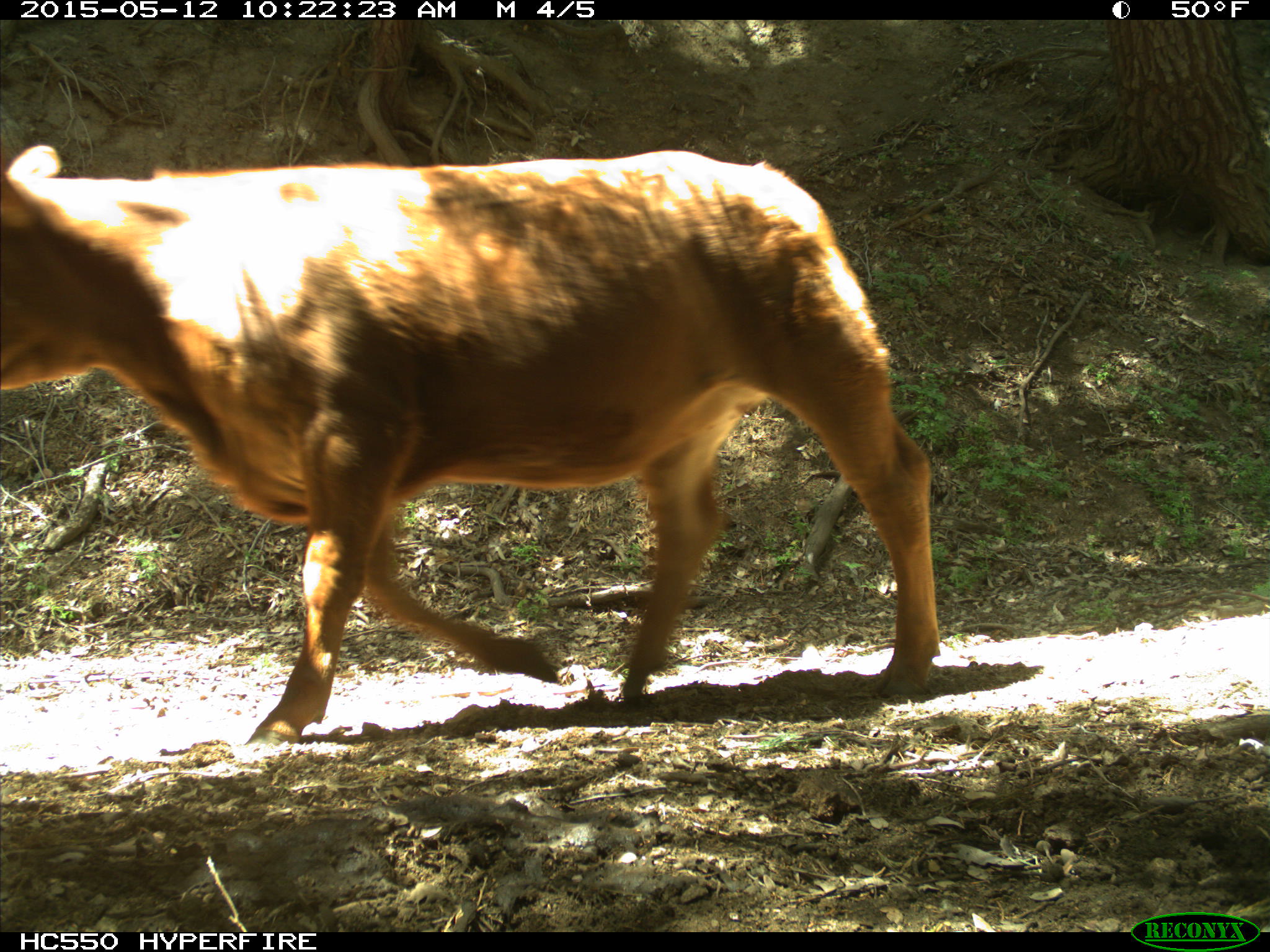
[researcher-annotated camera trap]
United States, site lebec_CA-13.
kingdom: Animalia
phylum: Chordata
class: Mammalia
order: Artiodactyla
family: Bovidae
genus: Bos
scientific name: Bos taurus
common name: domestic cow